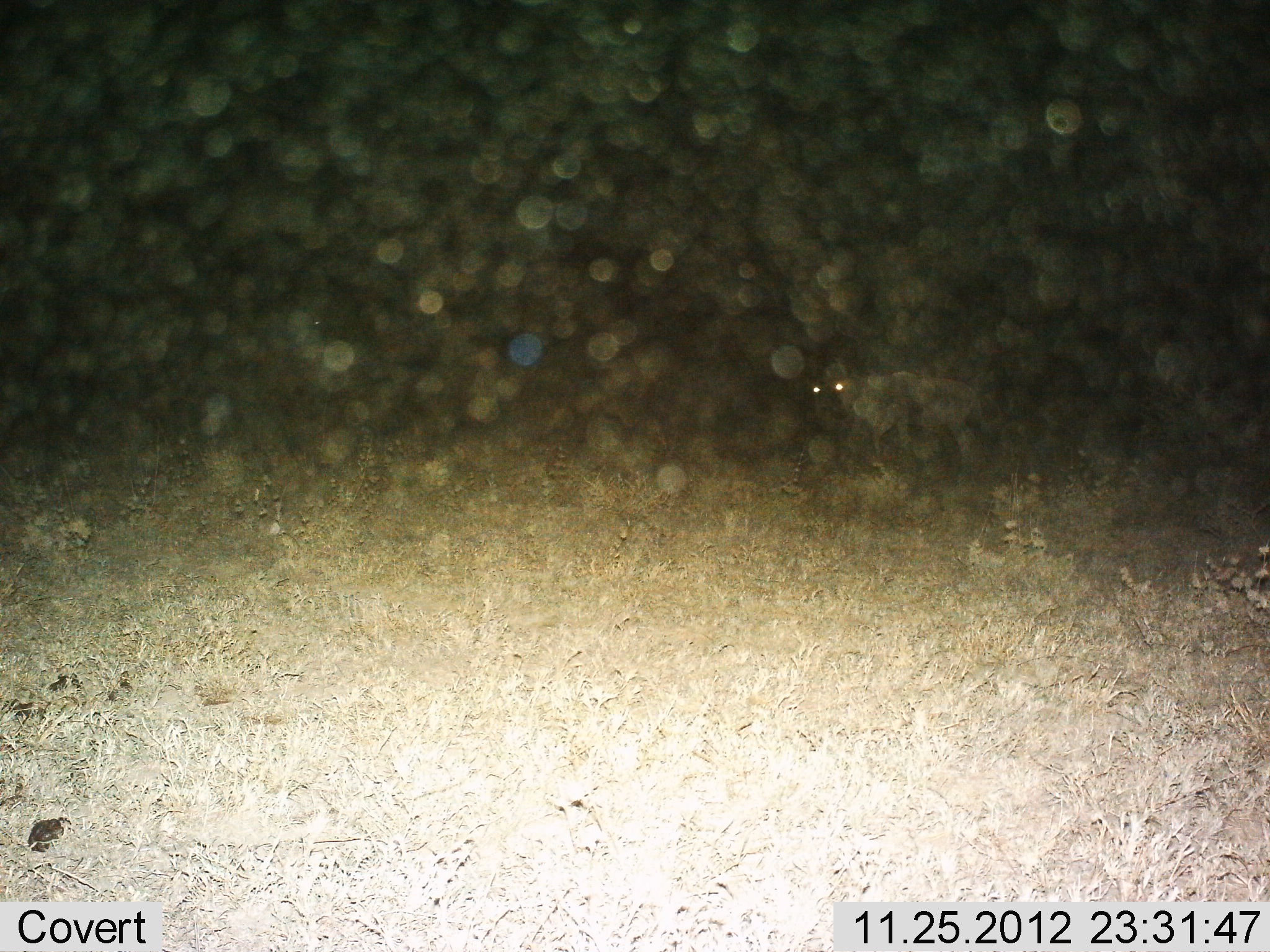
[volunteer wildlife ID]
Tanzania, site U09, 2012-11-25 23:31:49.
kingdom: Animalia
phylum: Chordata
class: Mammalia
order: Artiodactyla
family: Bovidae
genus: Connochaetes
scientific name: Connochaetes taurinus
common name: blue wildebeest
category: wildebeest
Wildebeest (blue wildebeest) (Connochaetes taurinus), count 1. Behavior (volunteer vote fractions): standing 55%, resting 0%, moving 45%, interacting 0%. Young present (vote fraction): 0%. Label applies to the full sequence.